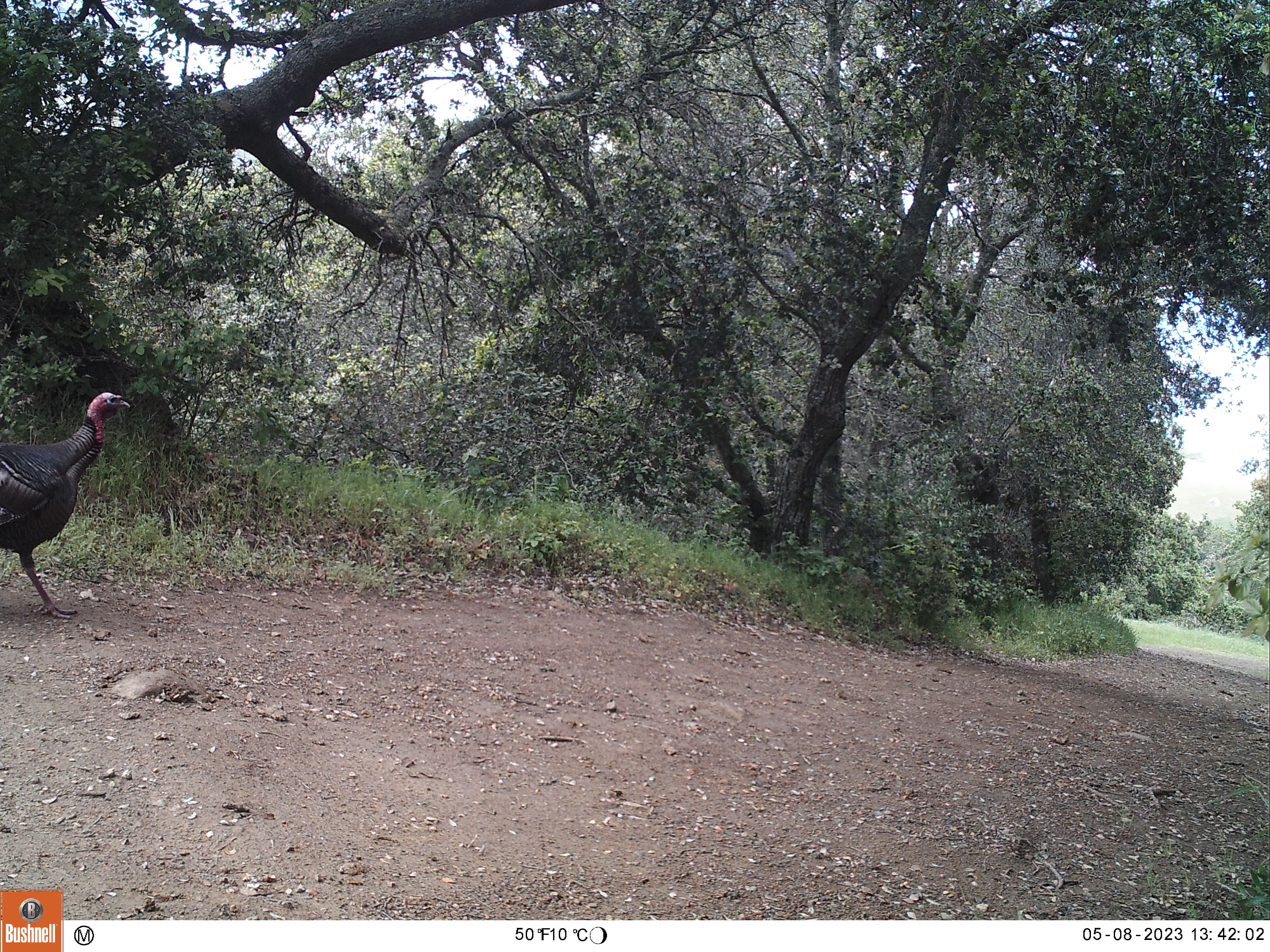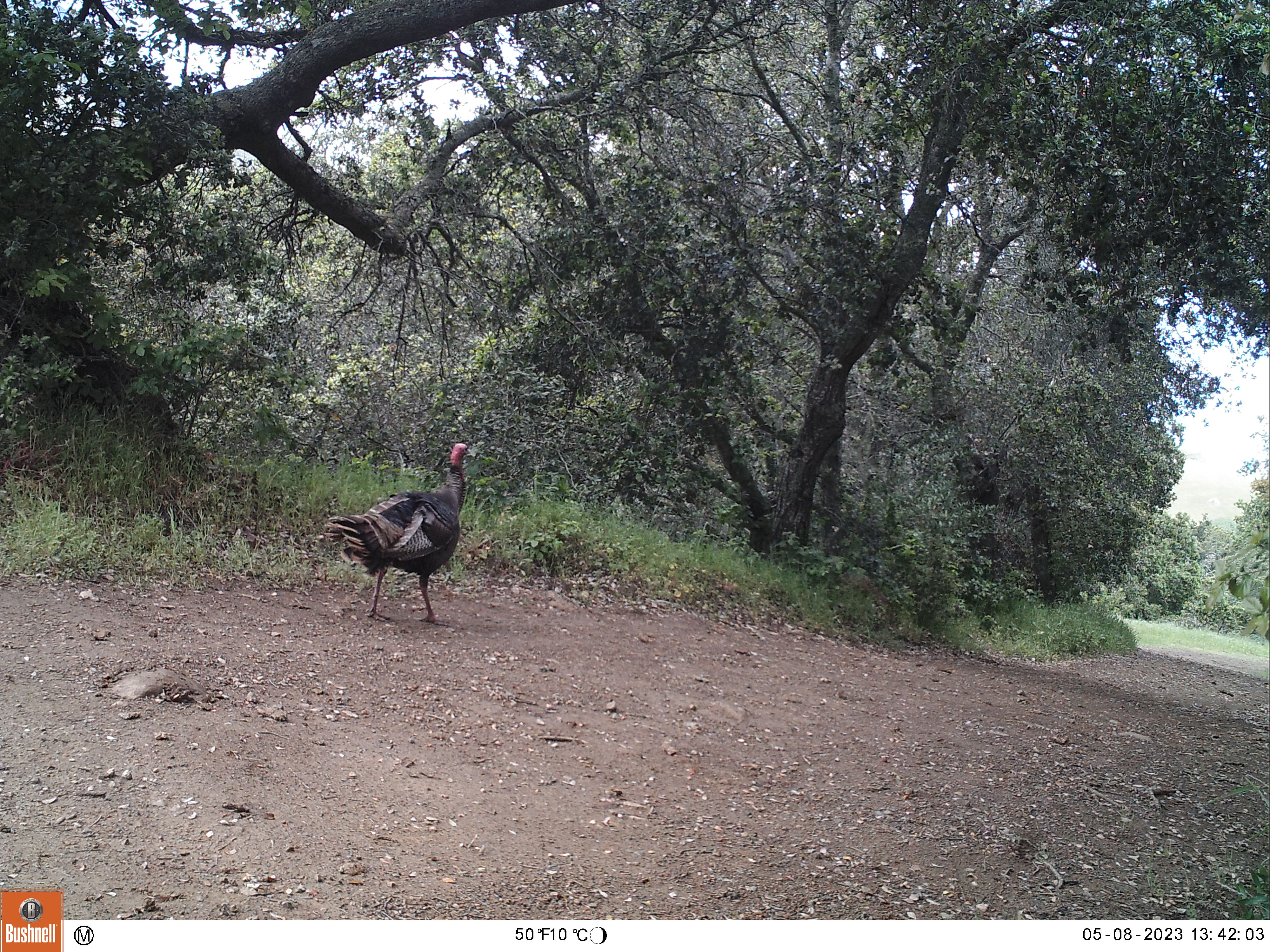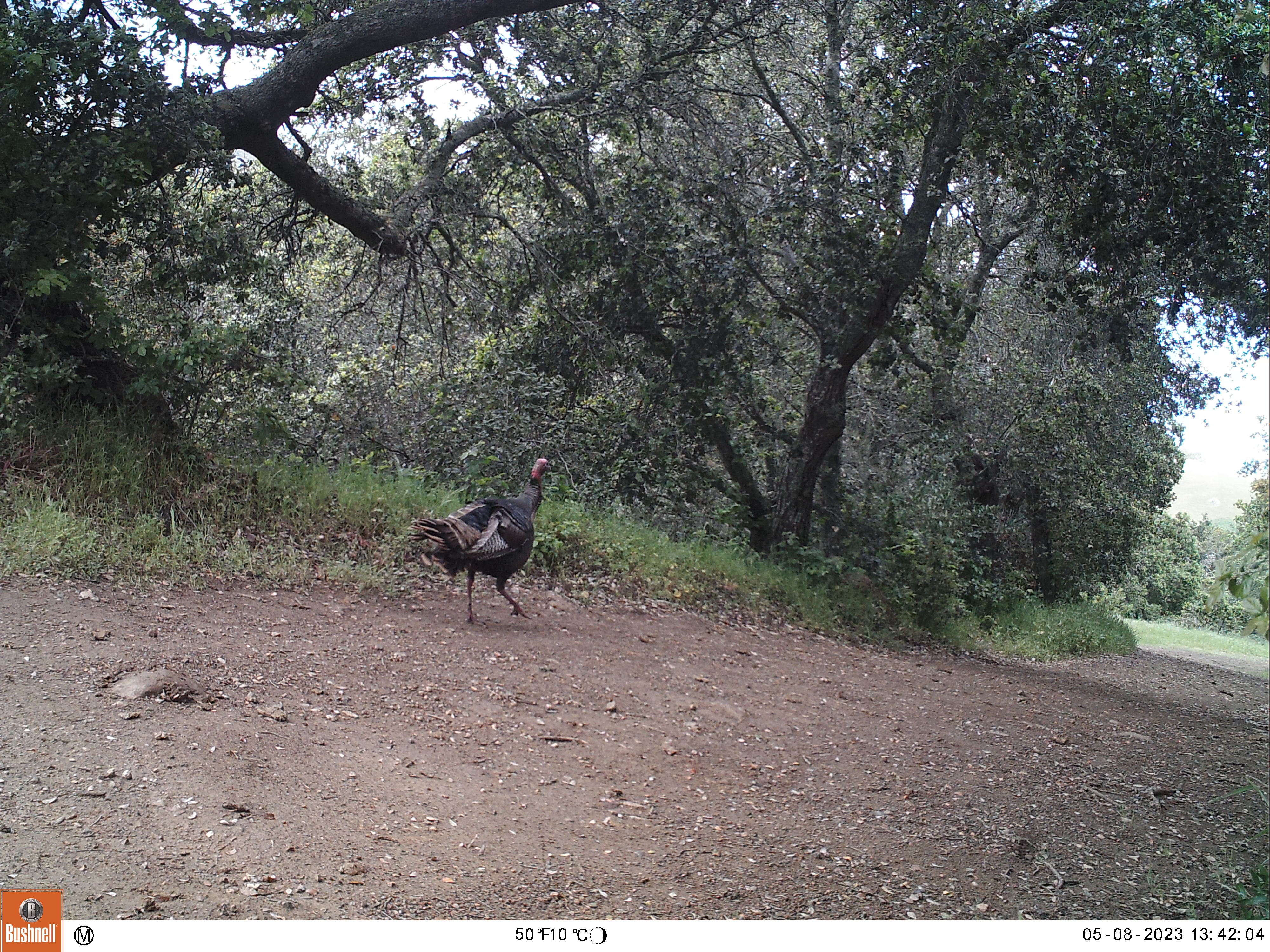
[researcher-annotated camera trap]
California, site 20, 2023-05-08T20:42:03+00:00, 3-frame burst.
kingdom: Animalia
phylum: Chordata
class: Aves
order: Galliformes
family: Phasianidae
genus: Meleagris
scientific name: Meleagris gallopavo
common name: turkey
Turkey (Meleagris gallopavo).